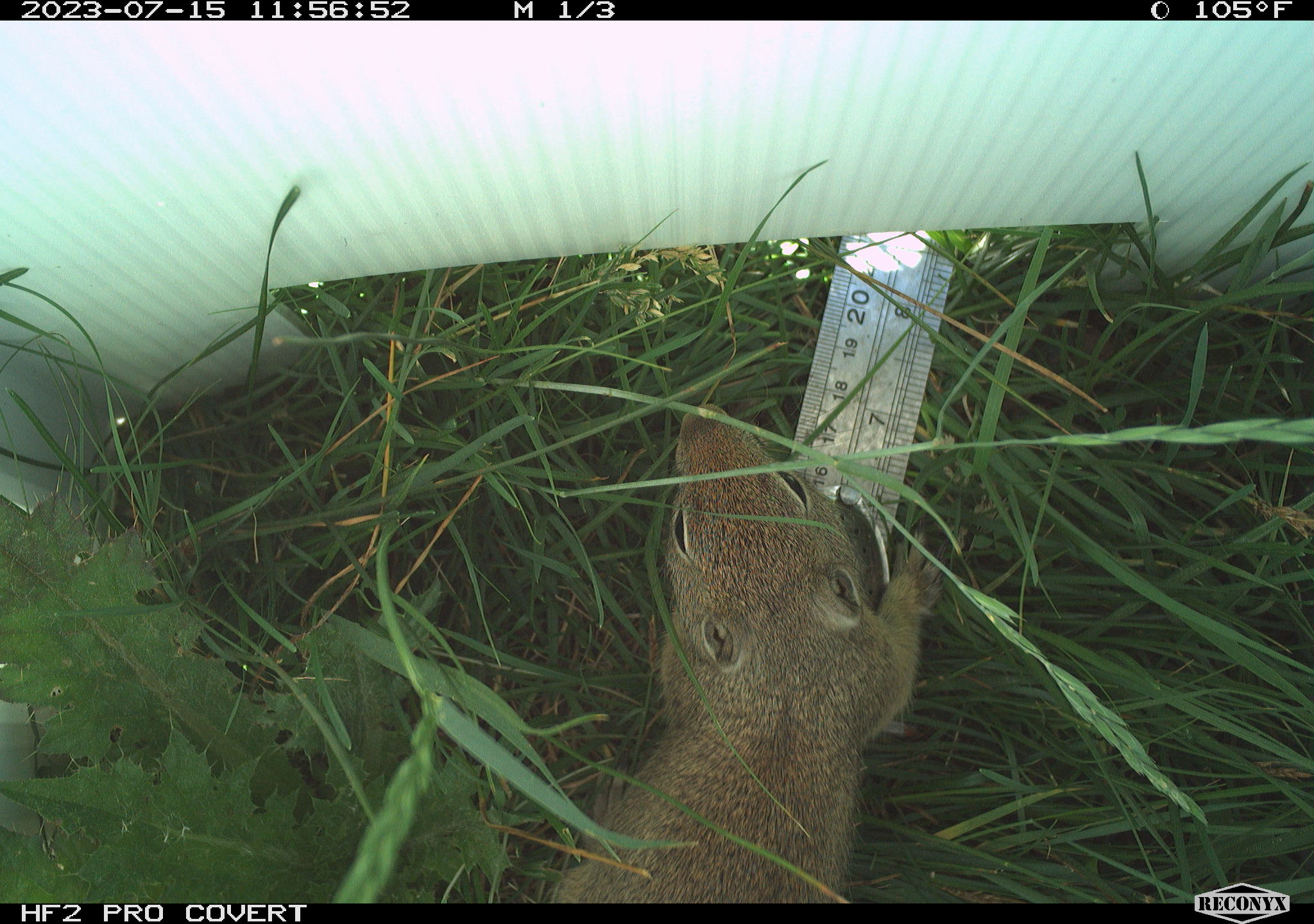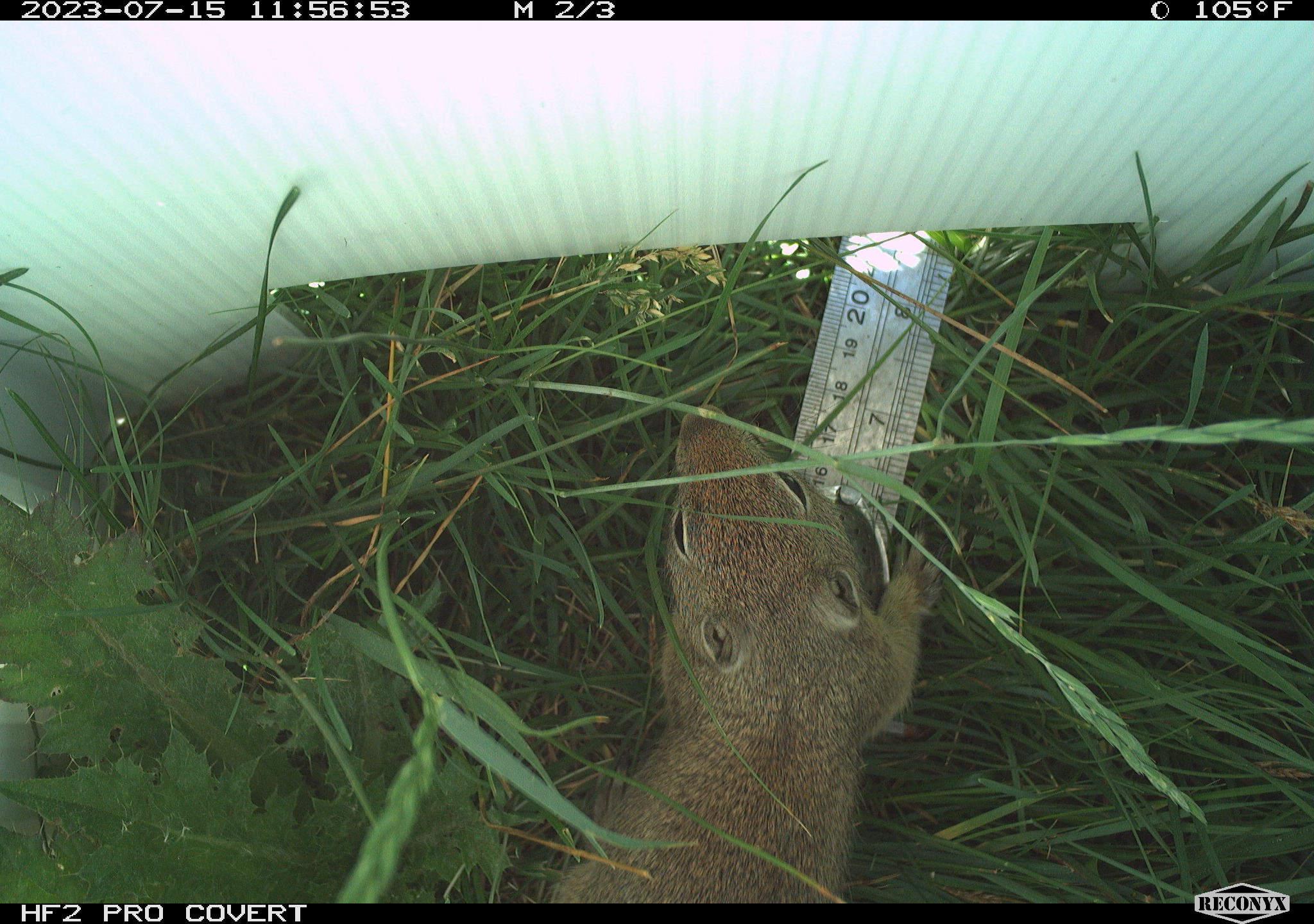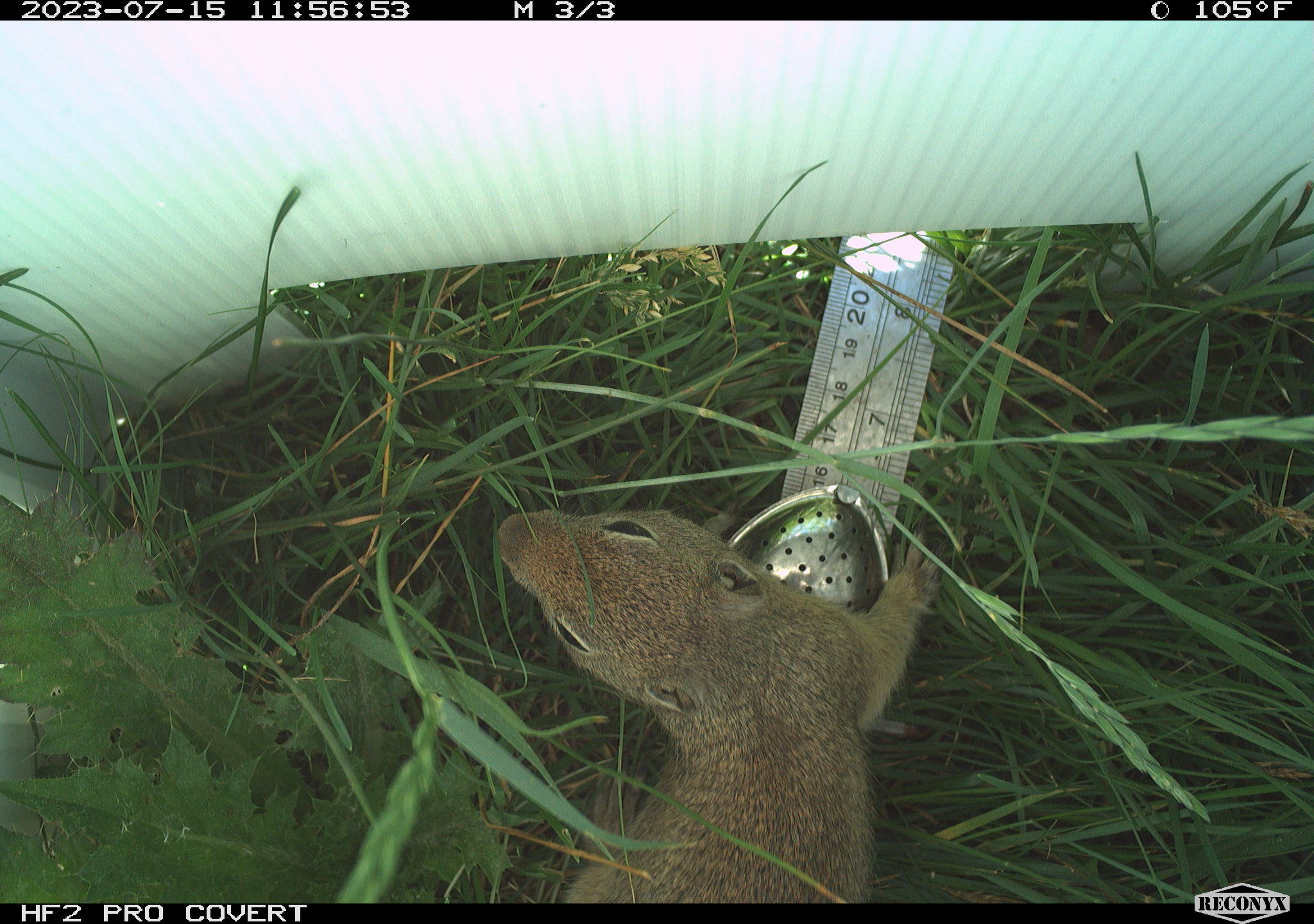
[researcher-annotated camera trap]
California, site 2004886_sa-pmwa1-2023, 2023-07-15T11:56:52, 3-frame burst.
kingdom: Animalia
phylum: Chordata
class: Mammalia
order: Rodentia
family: Sciuridae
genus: Urocitellus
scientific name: Urocitellus beldingi beldingi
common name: belding's ground squirrel